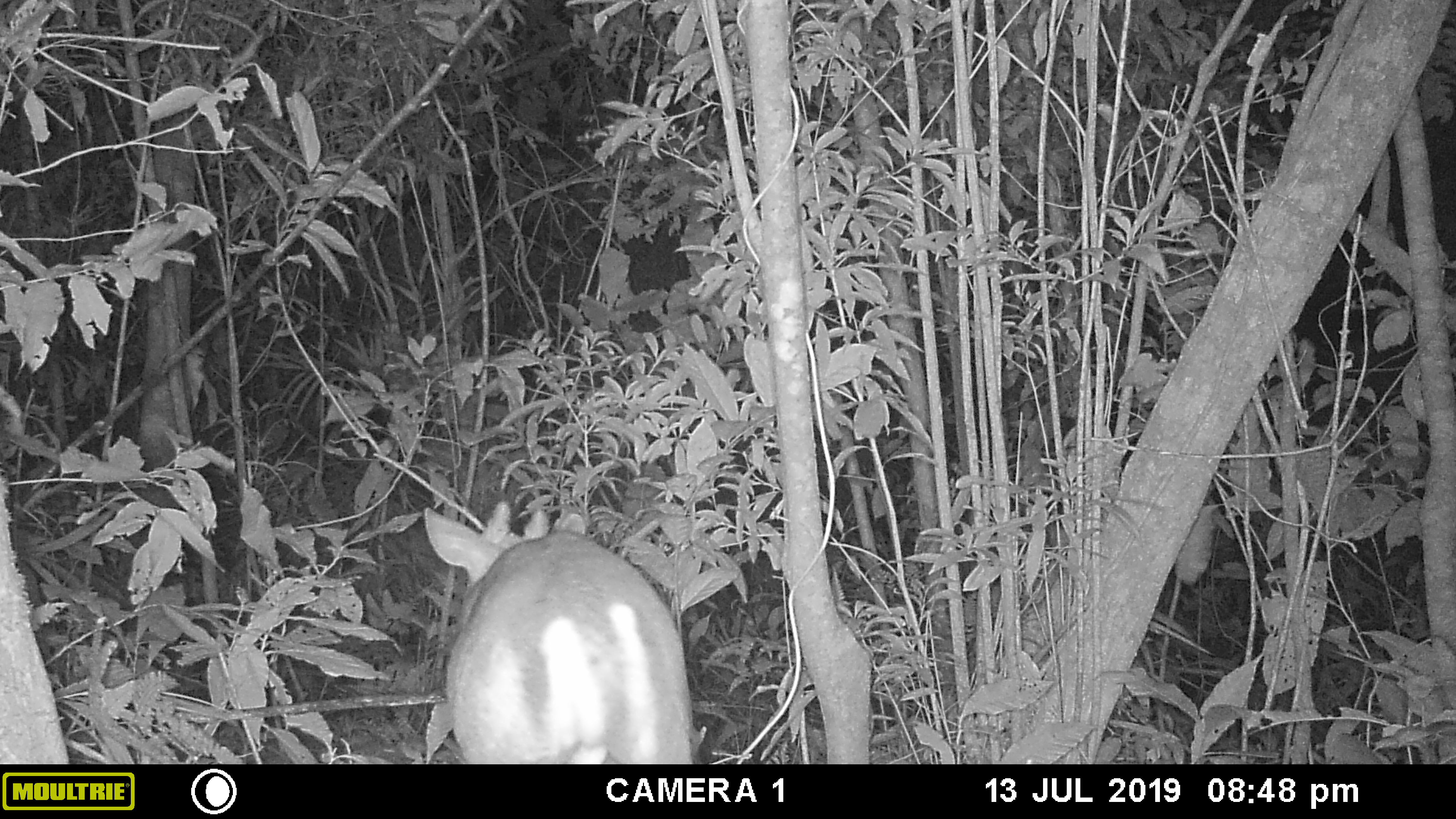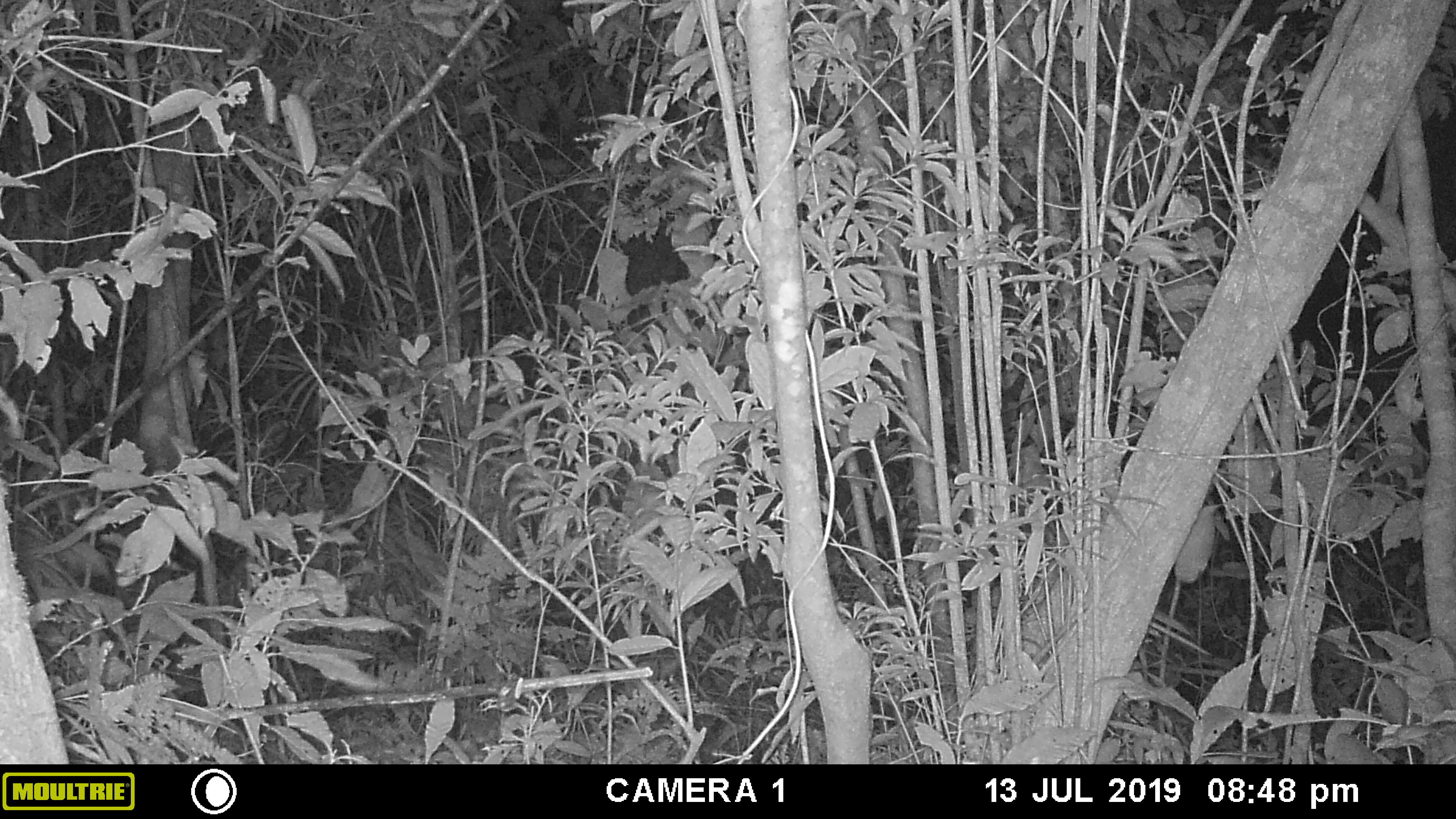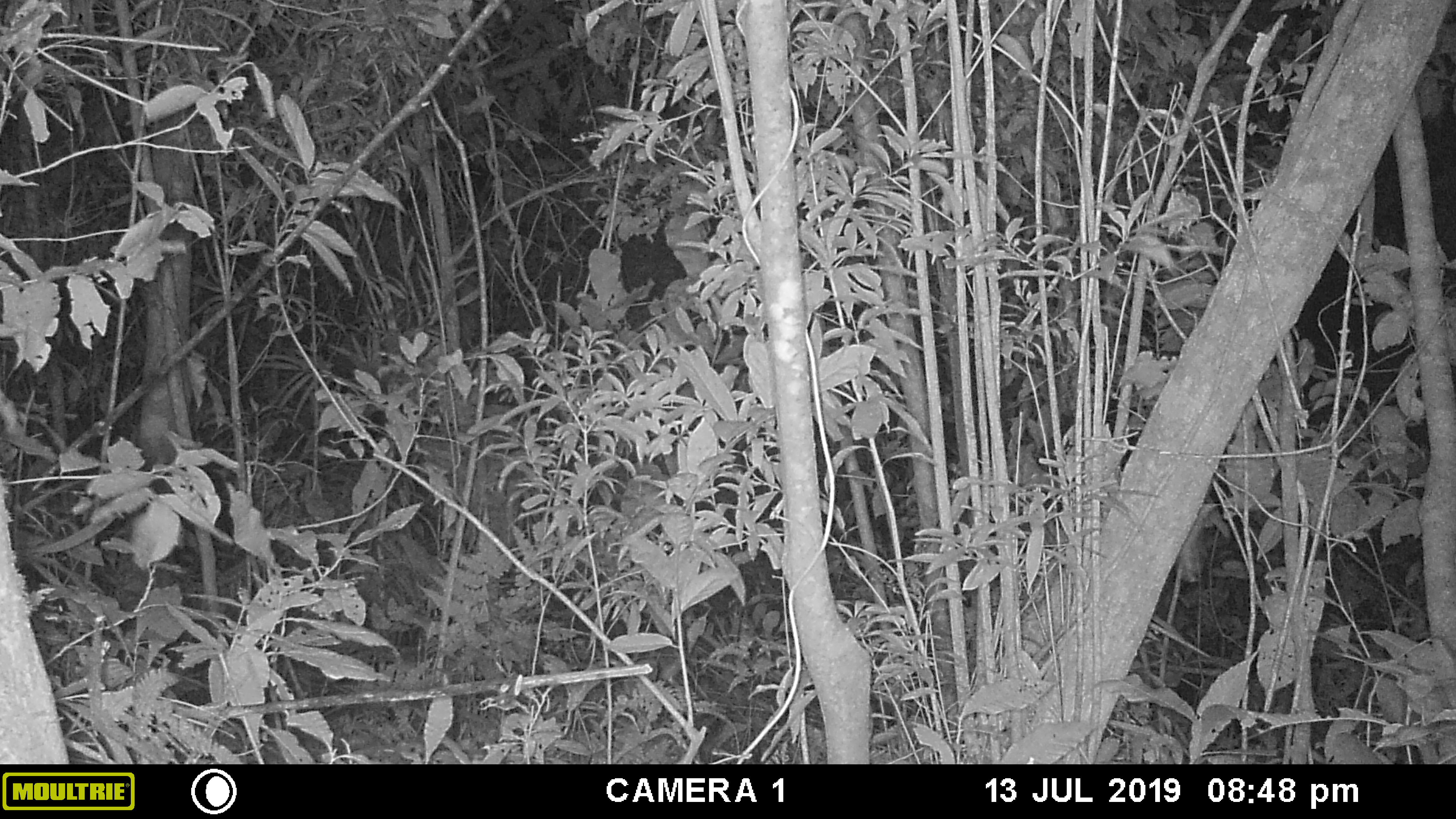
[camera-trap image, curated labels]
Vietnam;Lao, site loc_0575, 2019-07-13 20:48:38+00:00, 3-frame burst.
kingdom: Animalia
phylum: Chordata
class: Mammalia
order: Artiodactyla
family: Cervidae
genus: Muntiacus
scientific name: Muntiacus rooseveltorum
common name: roosevelt's muntjac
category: roosevelts muntjac group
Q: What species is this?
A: Roosevelts muntjac group (roosevelt's muntjac) (Muntiacus rooseveltorum).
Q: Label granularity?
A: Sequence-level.